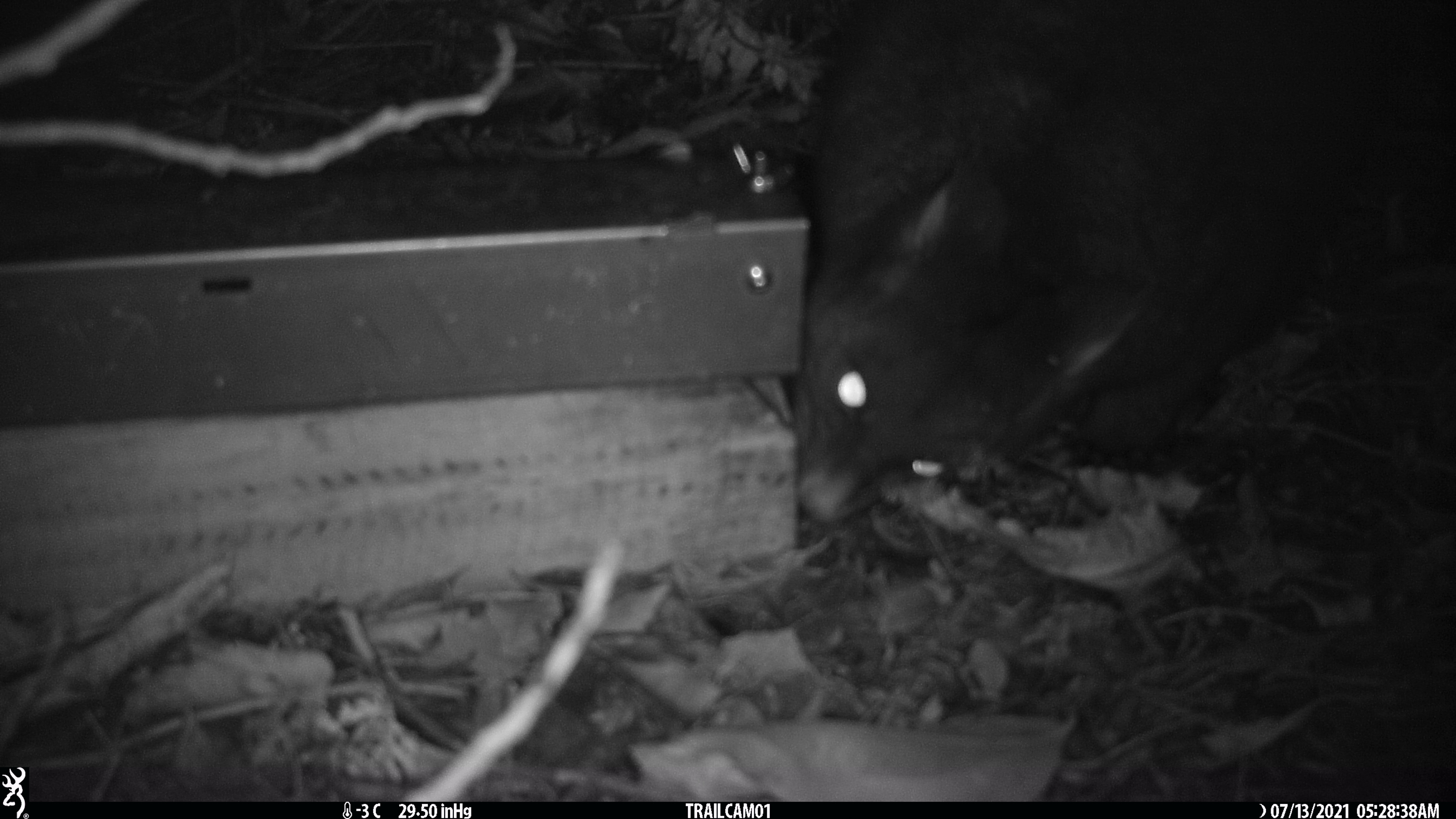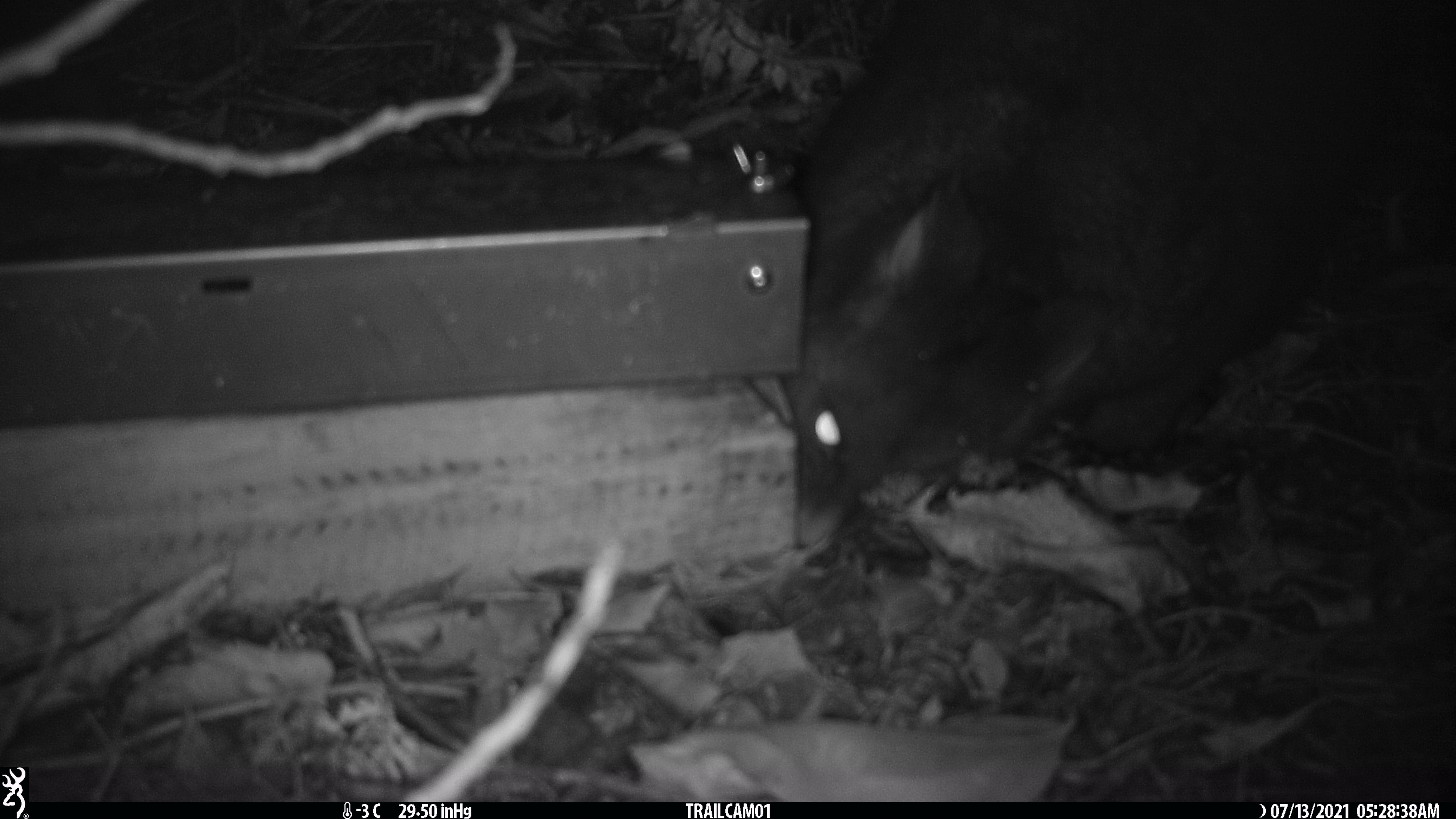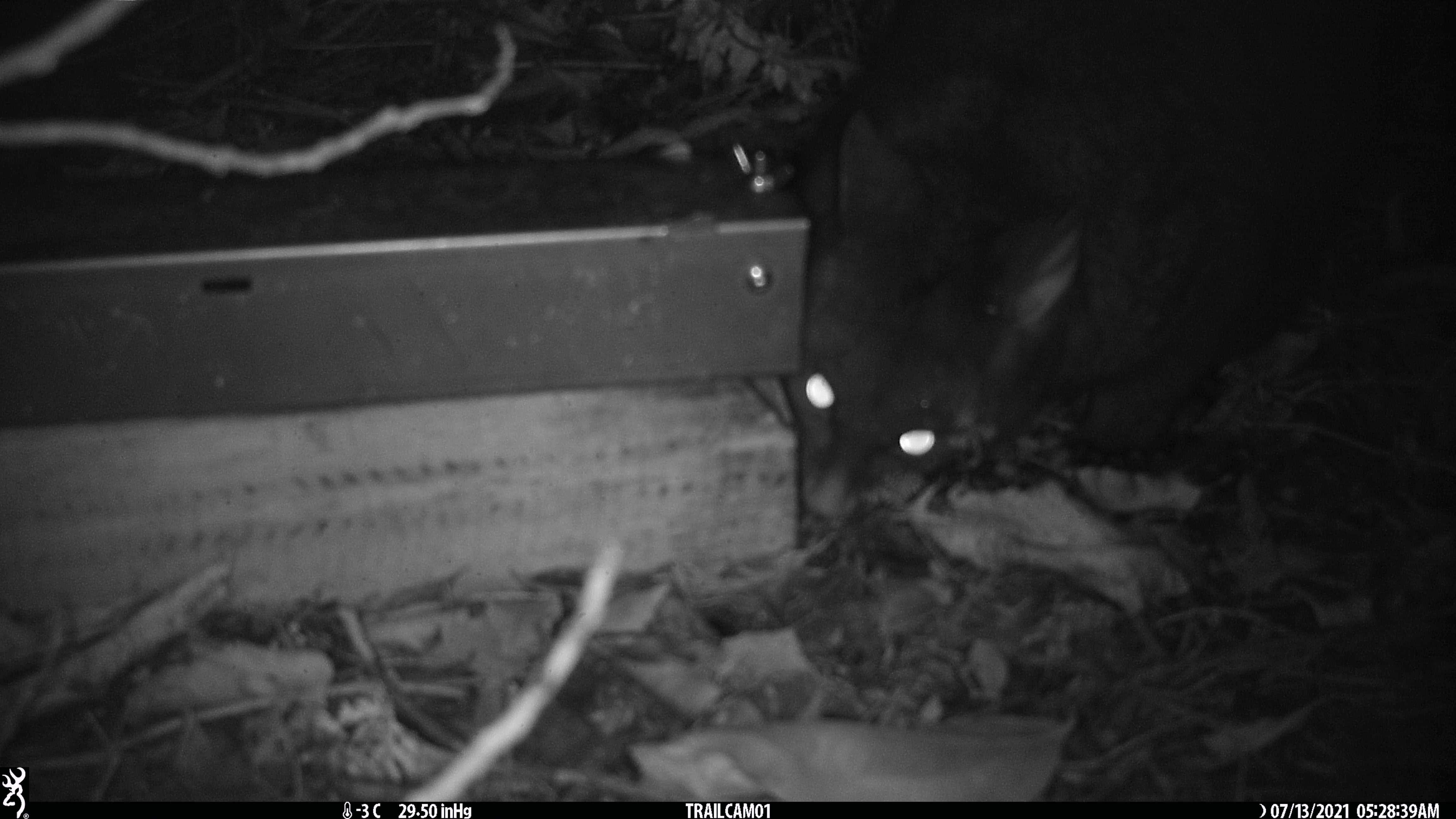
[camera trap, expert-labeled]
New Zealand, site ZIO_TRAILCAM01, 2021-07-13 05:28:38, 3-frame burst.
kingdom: Animalia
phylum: Chordata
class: Mammalia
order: Diprotodontia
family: Phalangeridae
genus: Trichosurus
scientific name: Trichosurus vulpecula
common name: common brushtail possum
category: possum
Possum (common brushtail possum) (Trichosurus vulpecula).